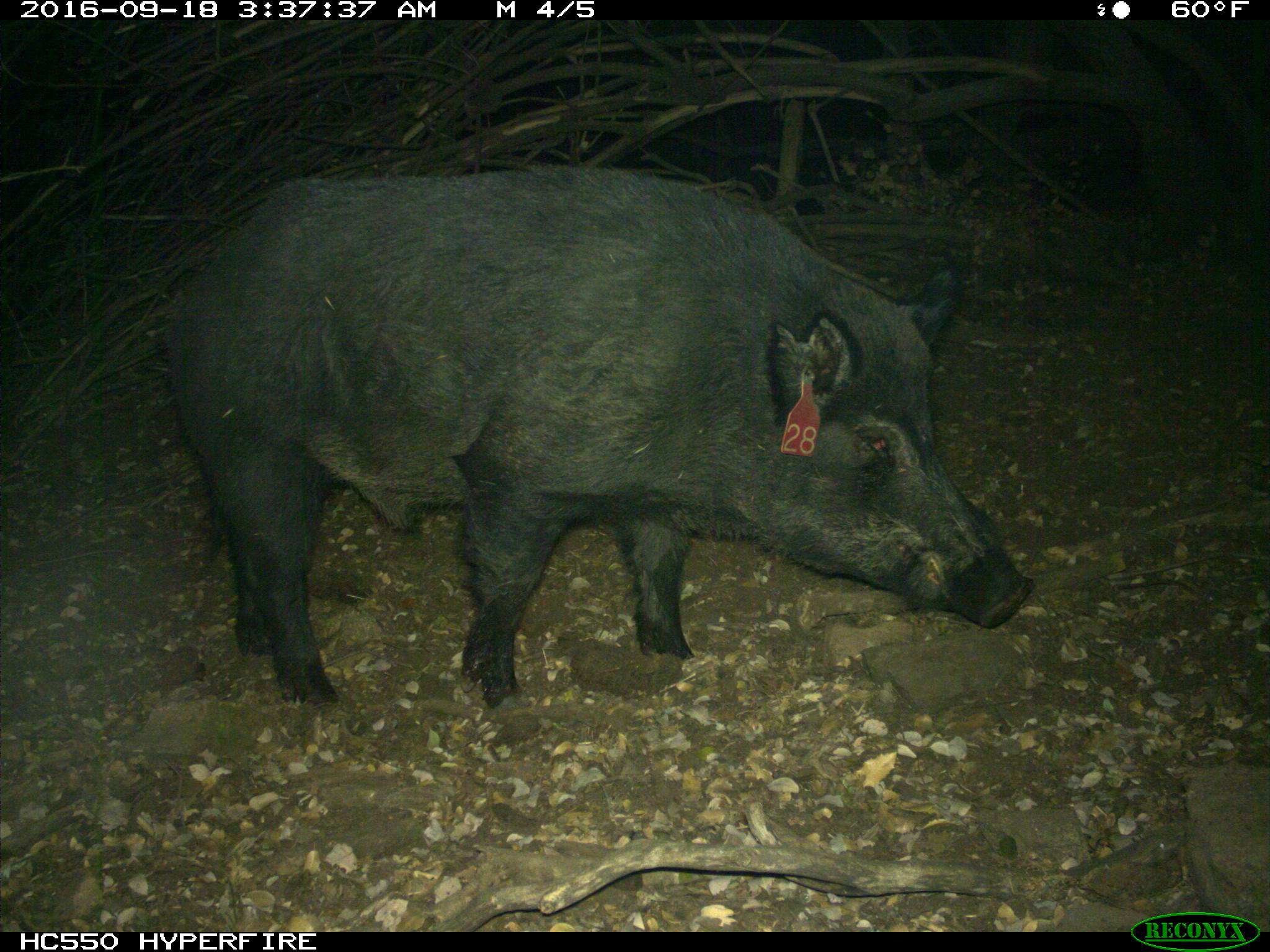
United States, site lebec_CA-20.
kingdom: Animalia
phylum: Chordata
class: Mammalia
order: Artiodactyla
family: Suidae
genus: Sus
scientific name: Sus scrofa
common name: wild boar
Sus scrofa (wild boar).